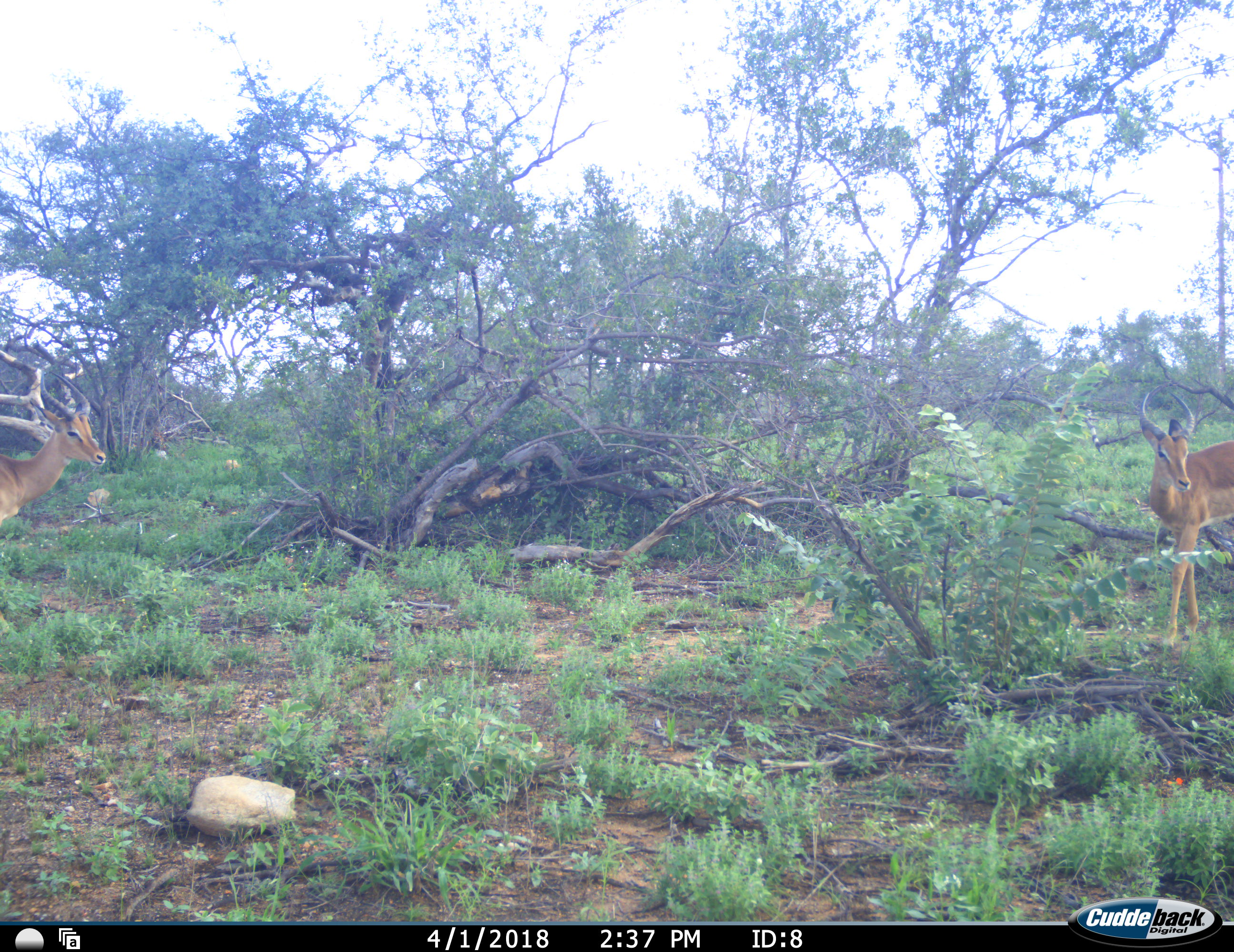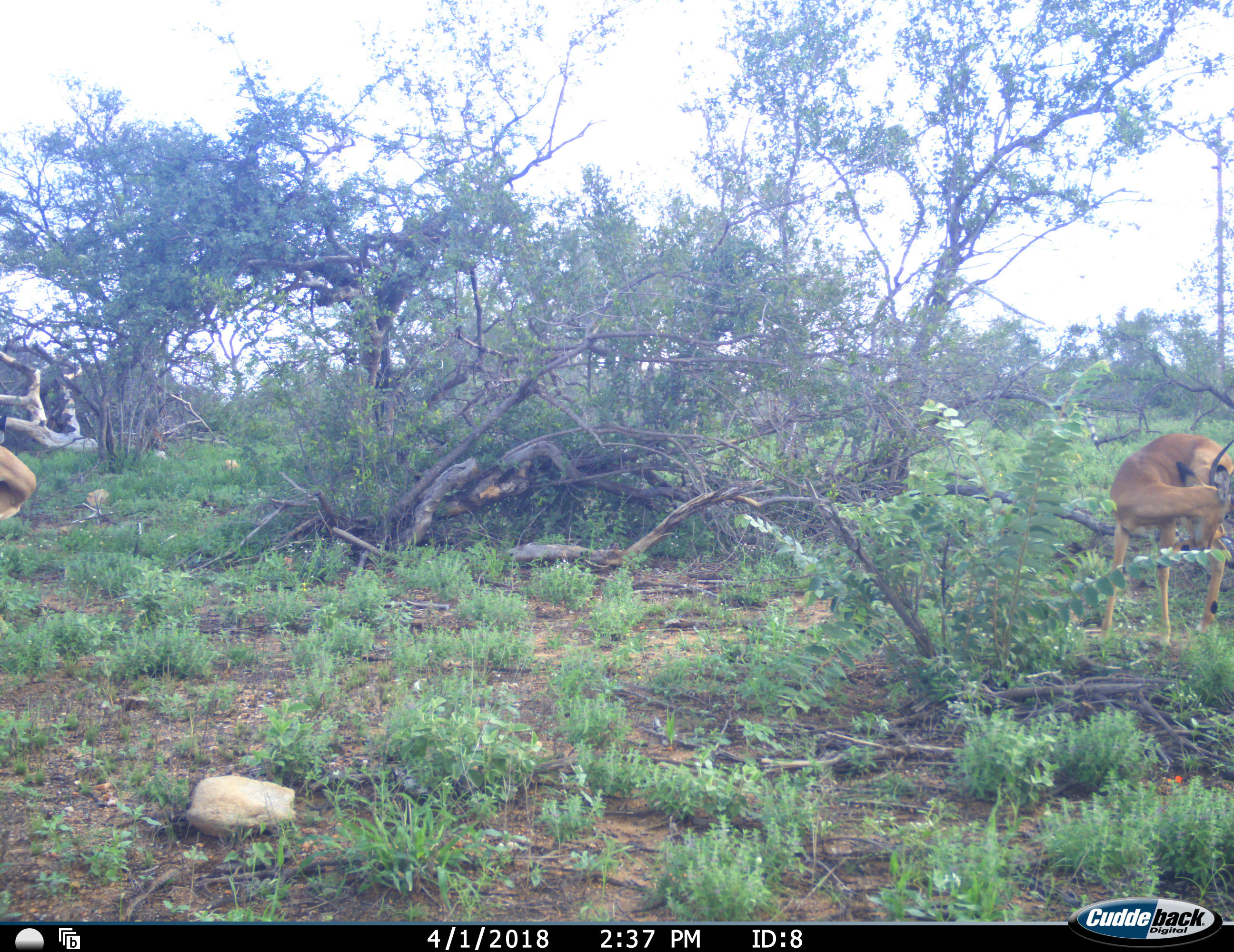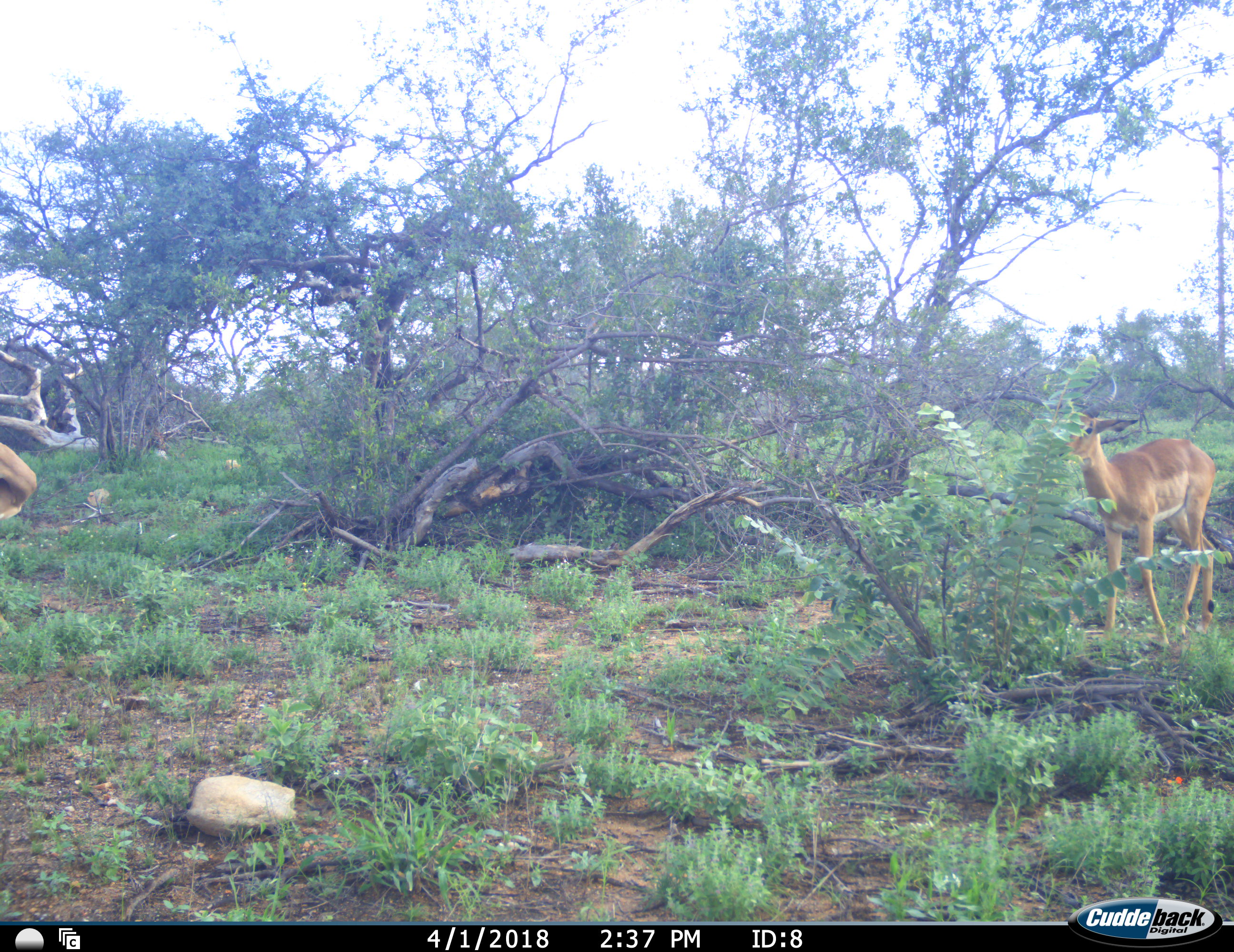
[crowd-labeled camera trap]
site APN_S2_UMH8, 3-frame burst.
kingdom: Animalia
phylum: Chordata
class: Mammalia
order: Artiodactyla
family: Bovidae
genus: Aepyceros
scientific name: Aepyceros melampus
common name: impala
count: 2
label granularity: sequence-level